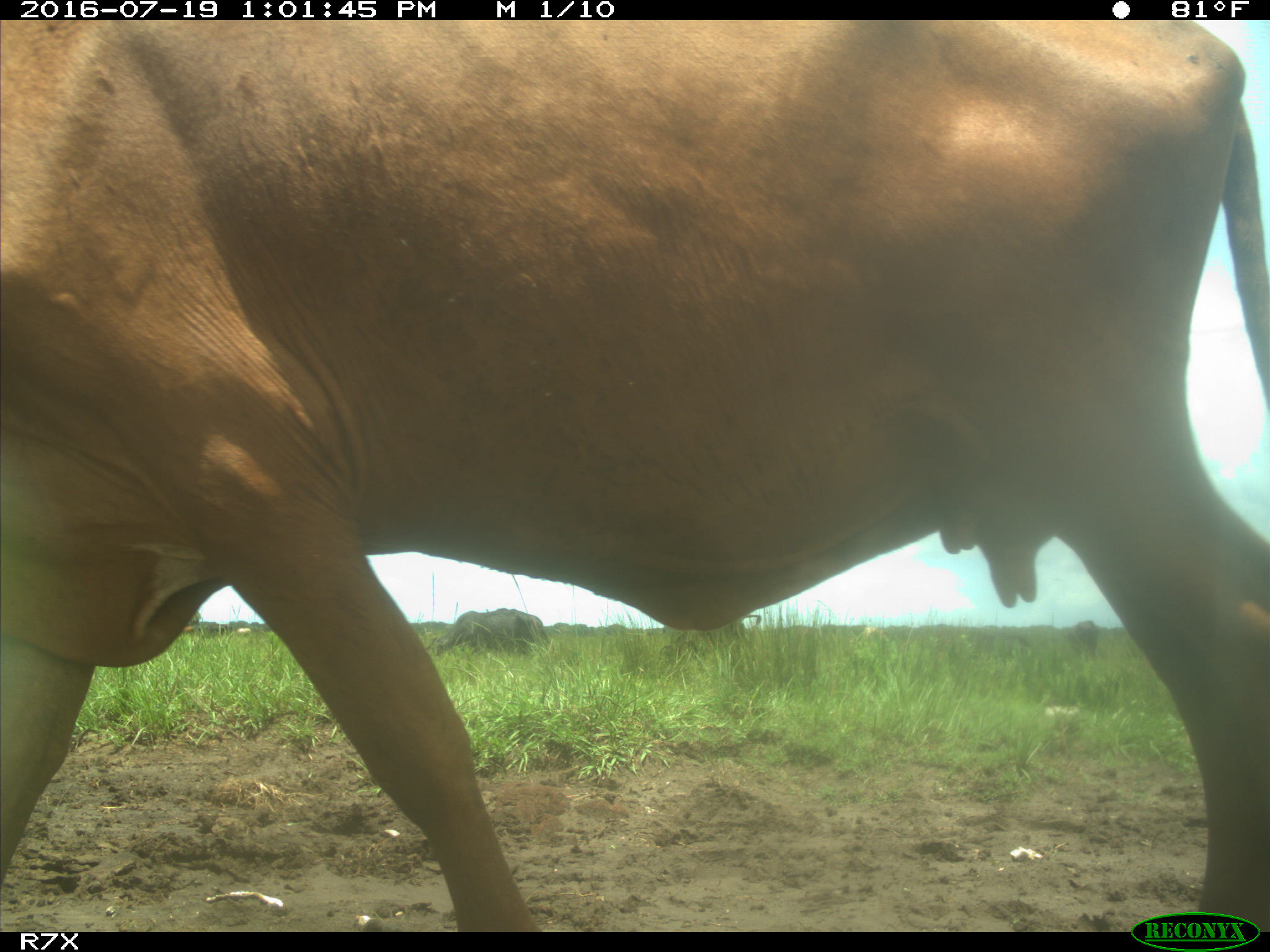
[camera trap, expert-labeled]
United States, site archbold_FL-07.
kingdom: Animalia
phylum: Chordata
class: Mammalia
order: Artiodactyla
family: Bovidae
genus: Bos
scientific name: Bos taurus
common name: domestic cow